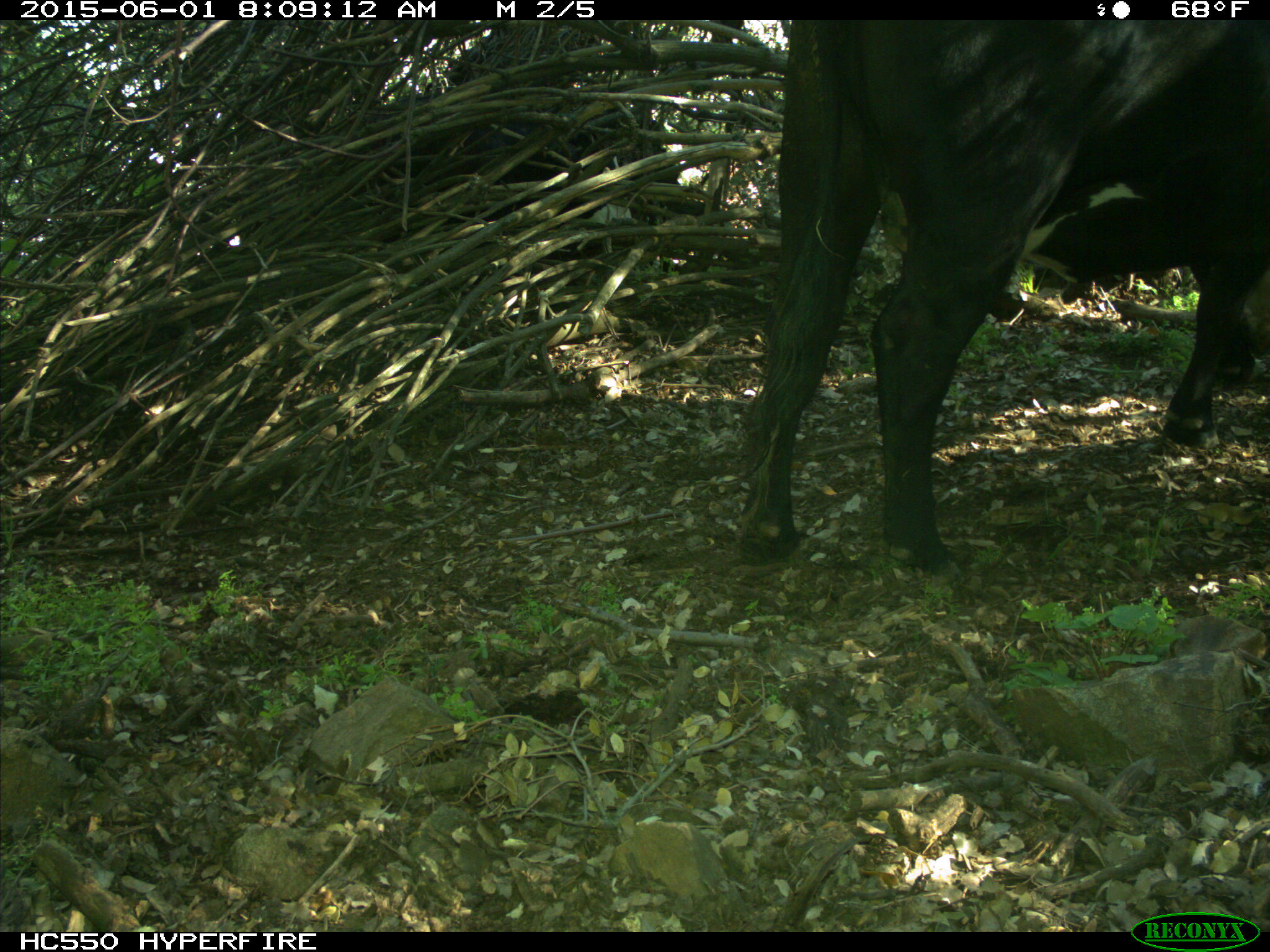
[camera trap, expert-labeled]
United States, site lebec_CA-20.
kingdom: Animalia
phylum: Chordata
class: Mammalia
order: Artiodactyla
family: Bovidae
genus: Bos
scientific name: Bos taurus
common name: domestic cow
Bos taurus (domestic cow).